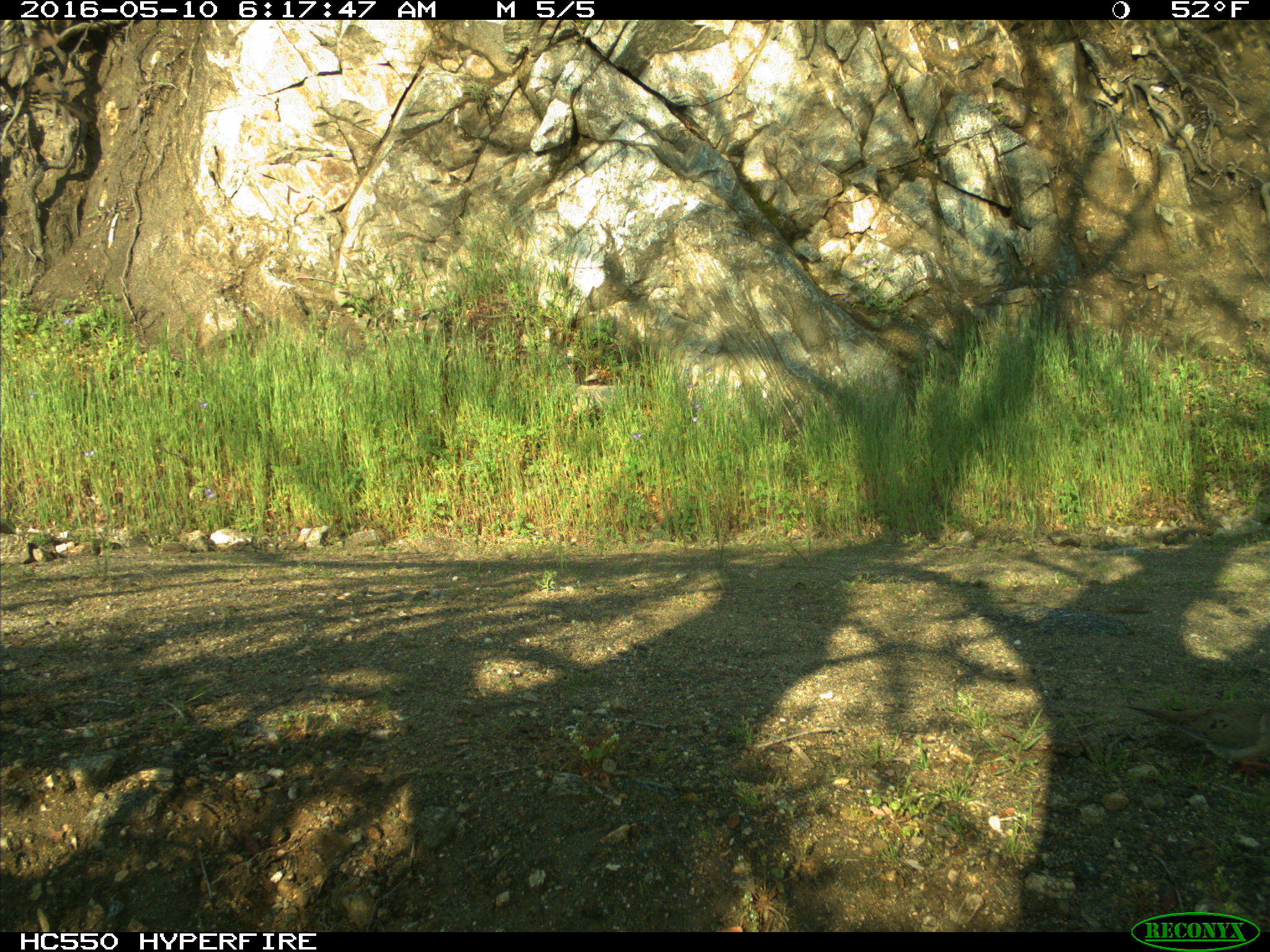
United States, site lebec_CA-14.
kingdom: Animalia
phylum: Chordata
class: Aves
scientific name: Aves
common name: birds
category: unidentified bird